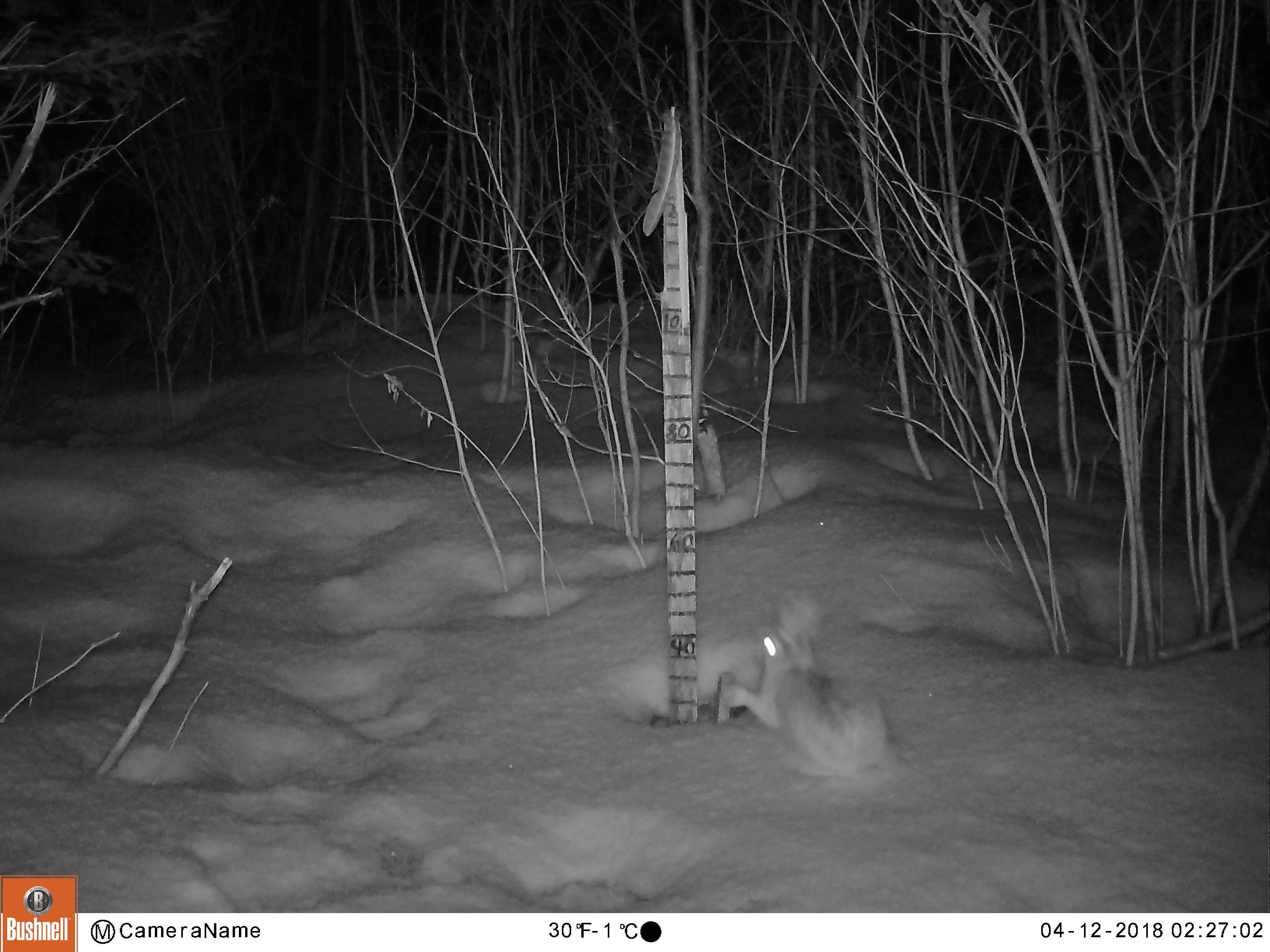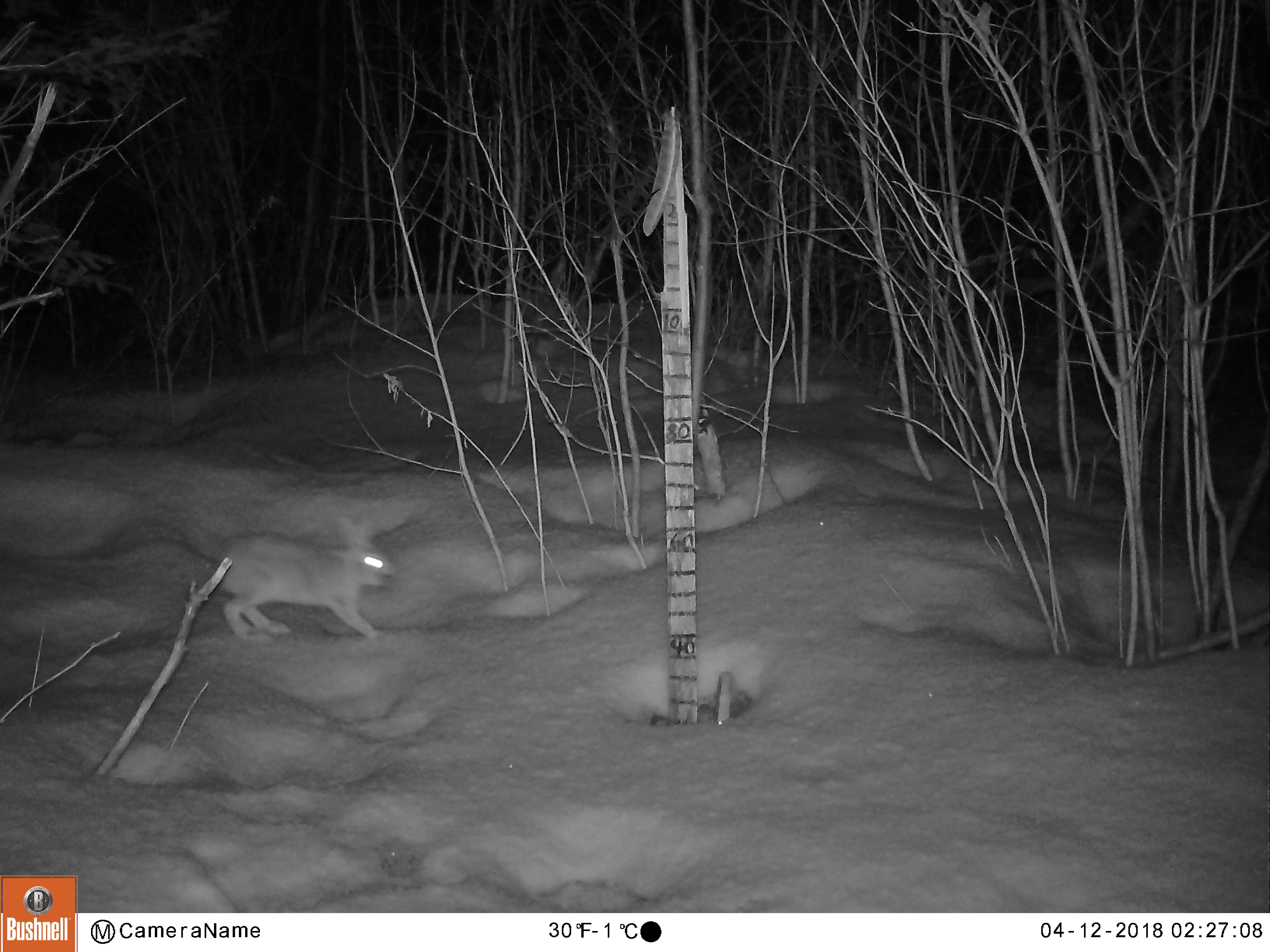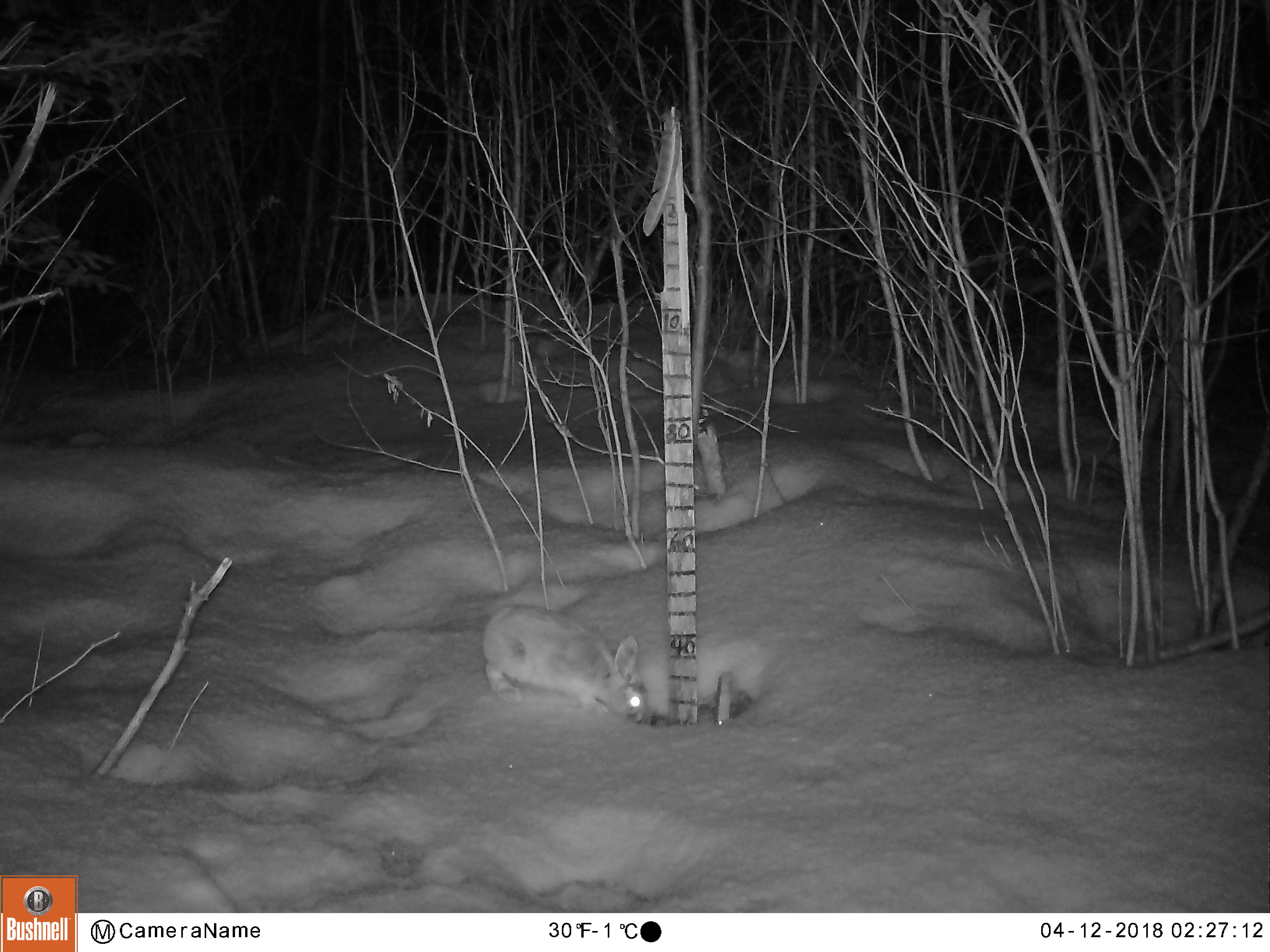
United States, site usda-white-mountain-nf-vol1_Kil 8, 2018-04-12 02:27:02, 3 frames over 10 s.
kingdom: Animalia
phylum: Chordata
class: Mammalia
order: Lagomorpha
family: Leporidae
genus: Lepus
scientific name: Lepus americanus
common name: snowshoe hare